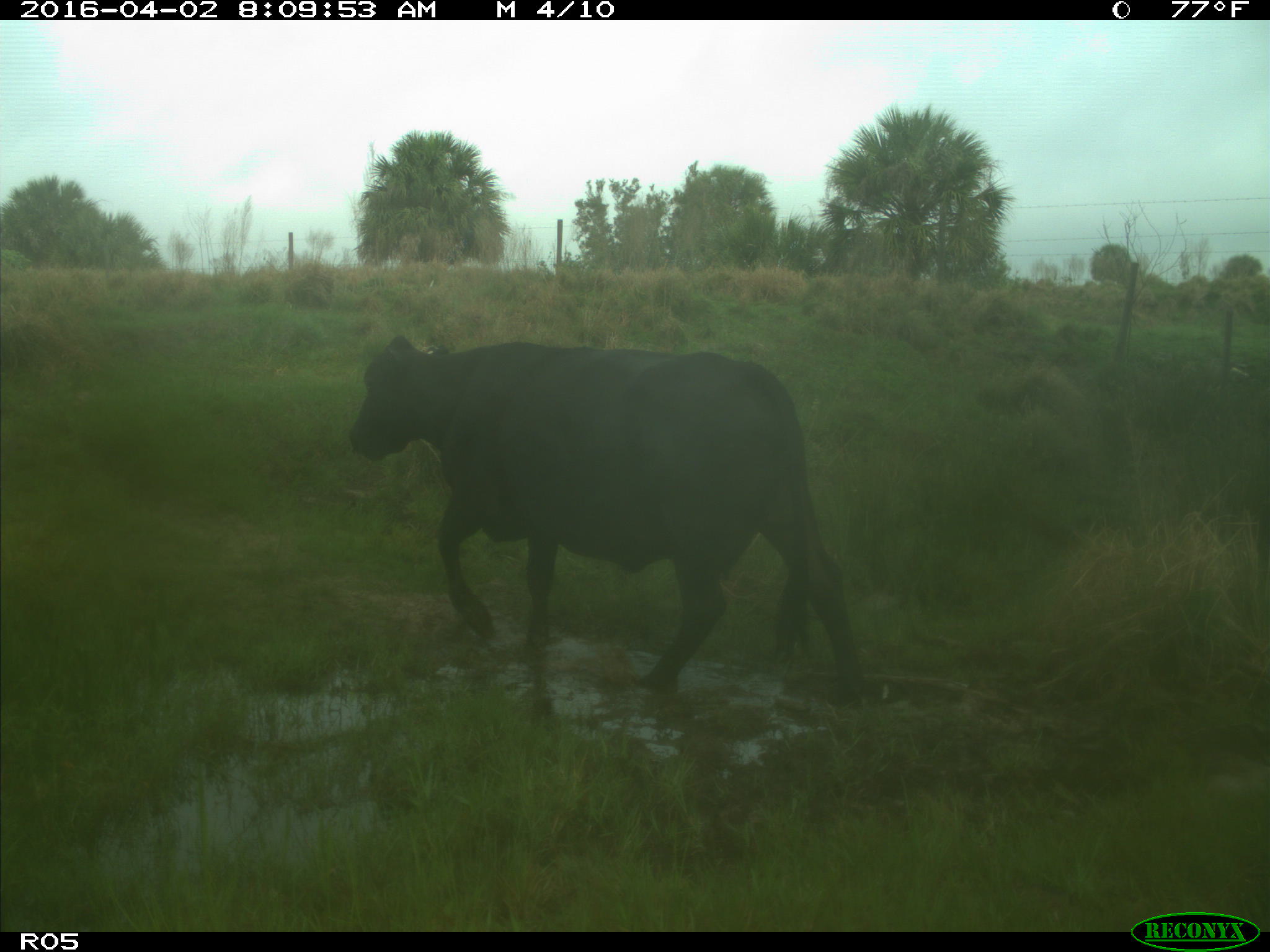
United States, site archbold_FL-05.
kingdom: Animalia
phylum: Chordata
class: Mammalia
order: Artiodactyla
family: Bovidae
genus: Bos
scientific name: Bos taurus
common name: domestic cow